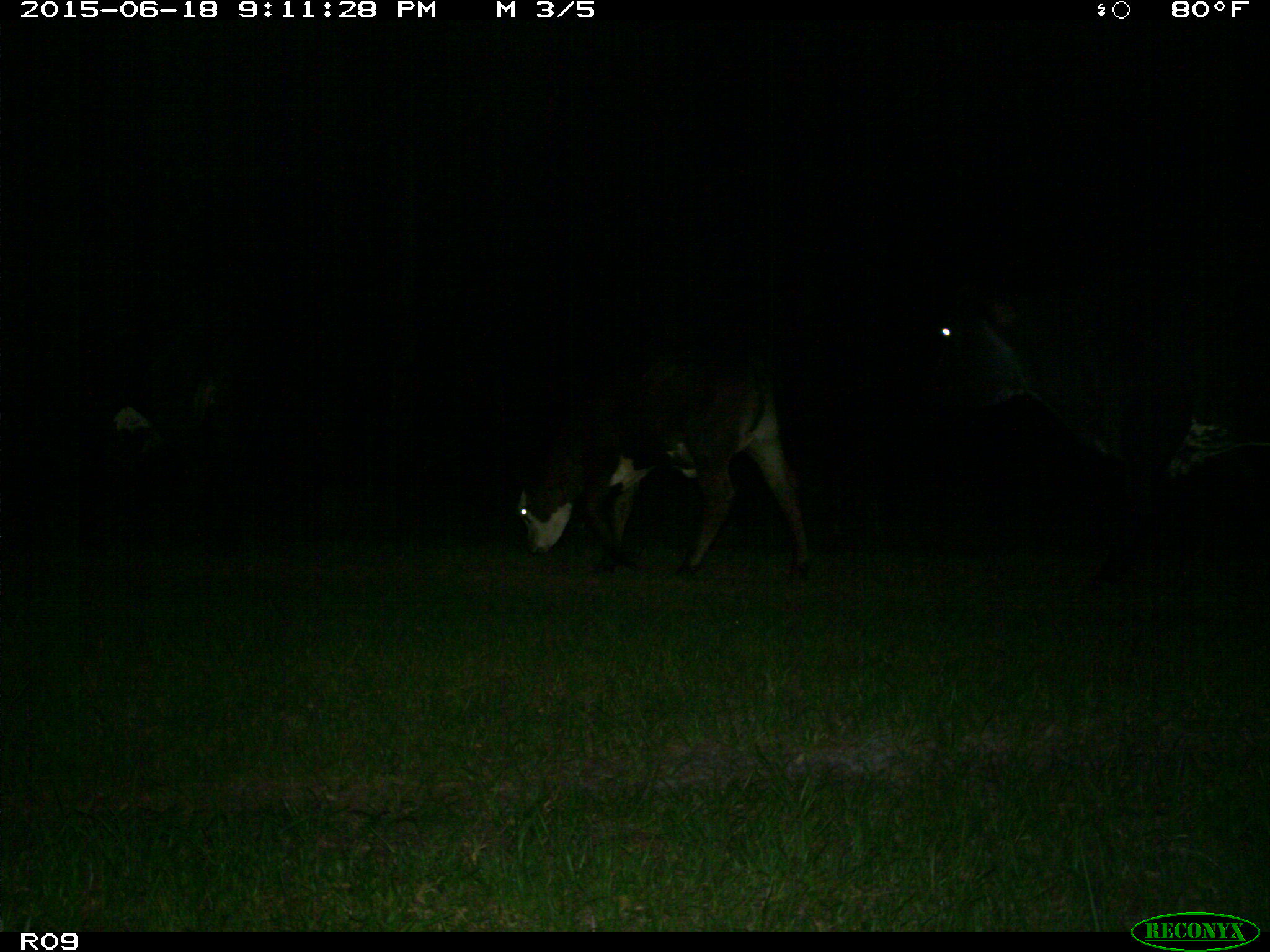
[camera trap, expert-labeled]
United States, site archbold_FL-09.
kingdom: Animalia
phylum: Chordata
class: Mammalia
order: Artiodactyla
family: Bovidae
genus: Bos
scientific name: Bos taurus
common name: domestic cow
Bos taurus (domestic cow).